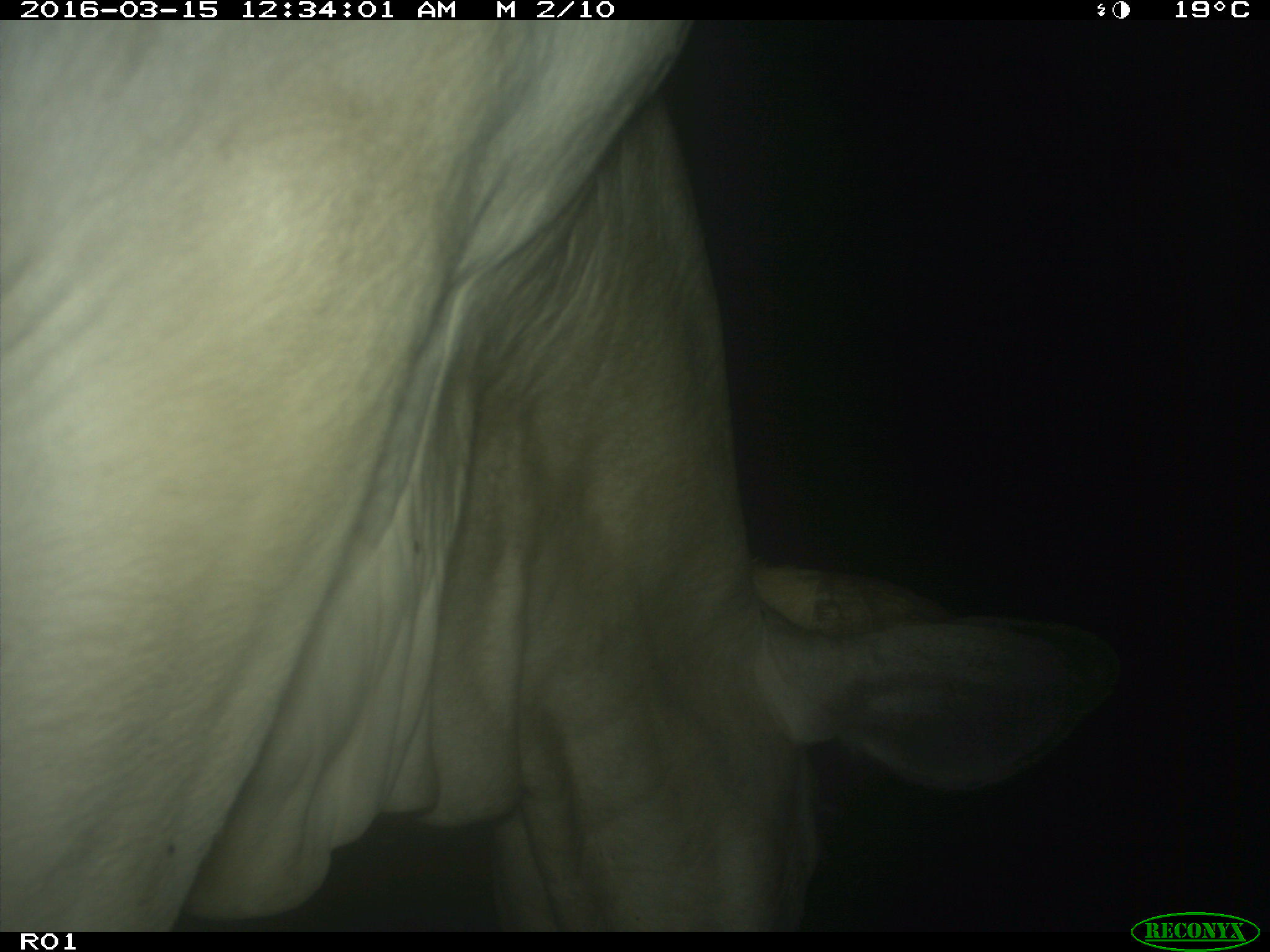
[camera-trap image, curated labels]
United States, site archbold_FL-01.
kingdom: Animalia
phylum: Chordata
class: Mammalia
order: Artiodactyla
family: Bovidae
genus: Bos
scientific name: Bos taurus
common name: domestic cow